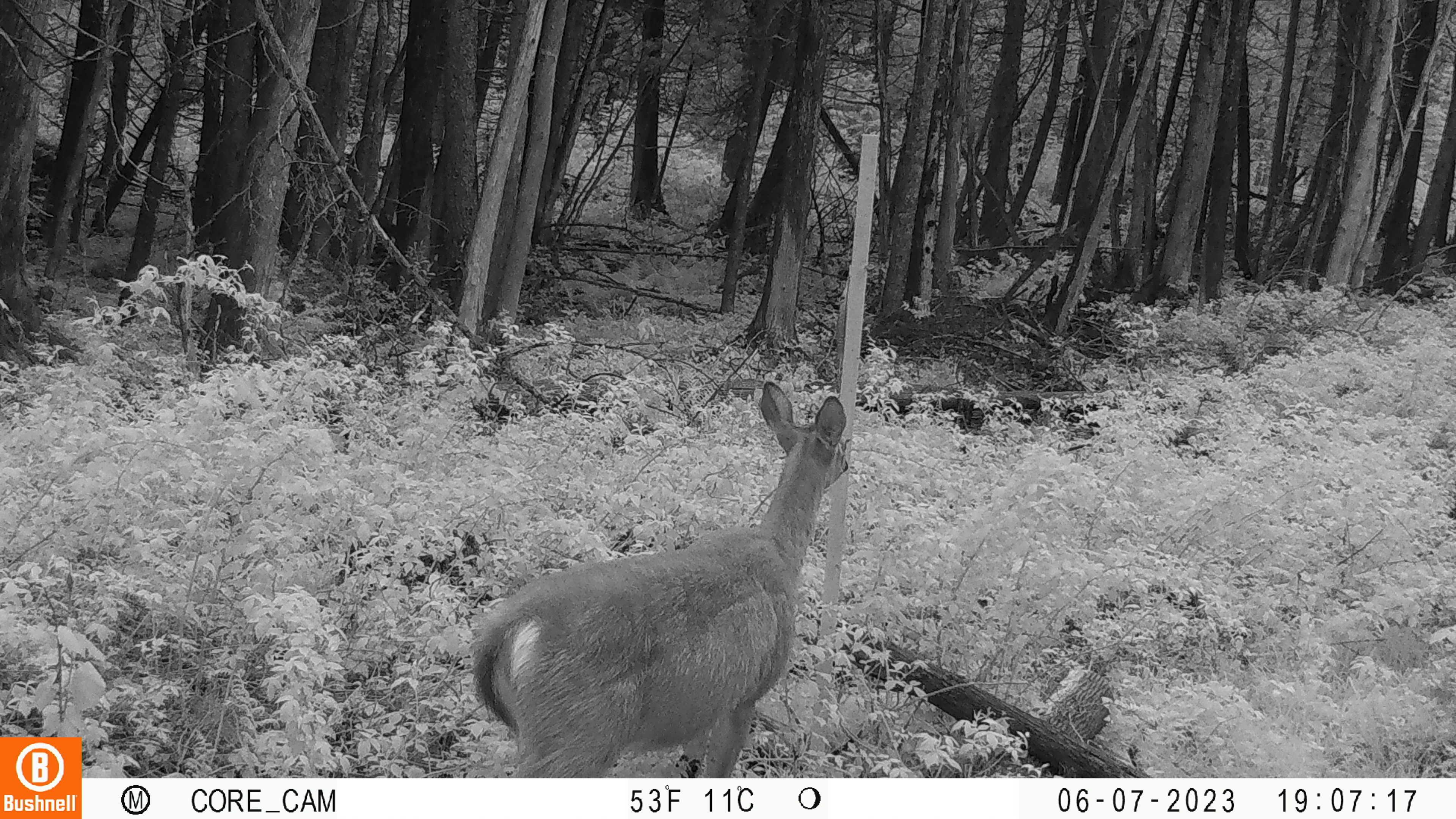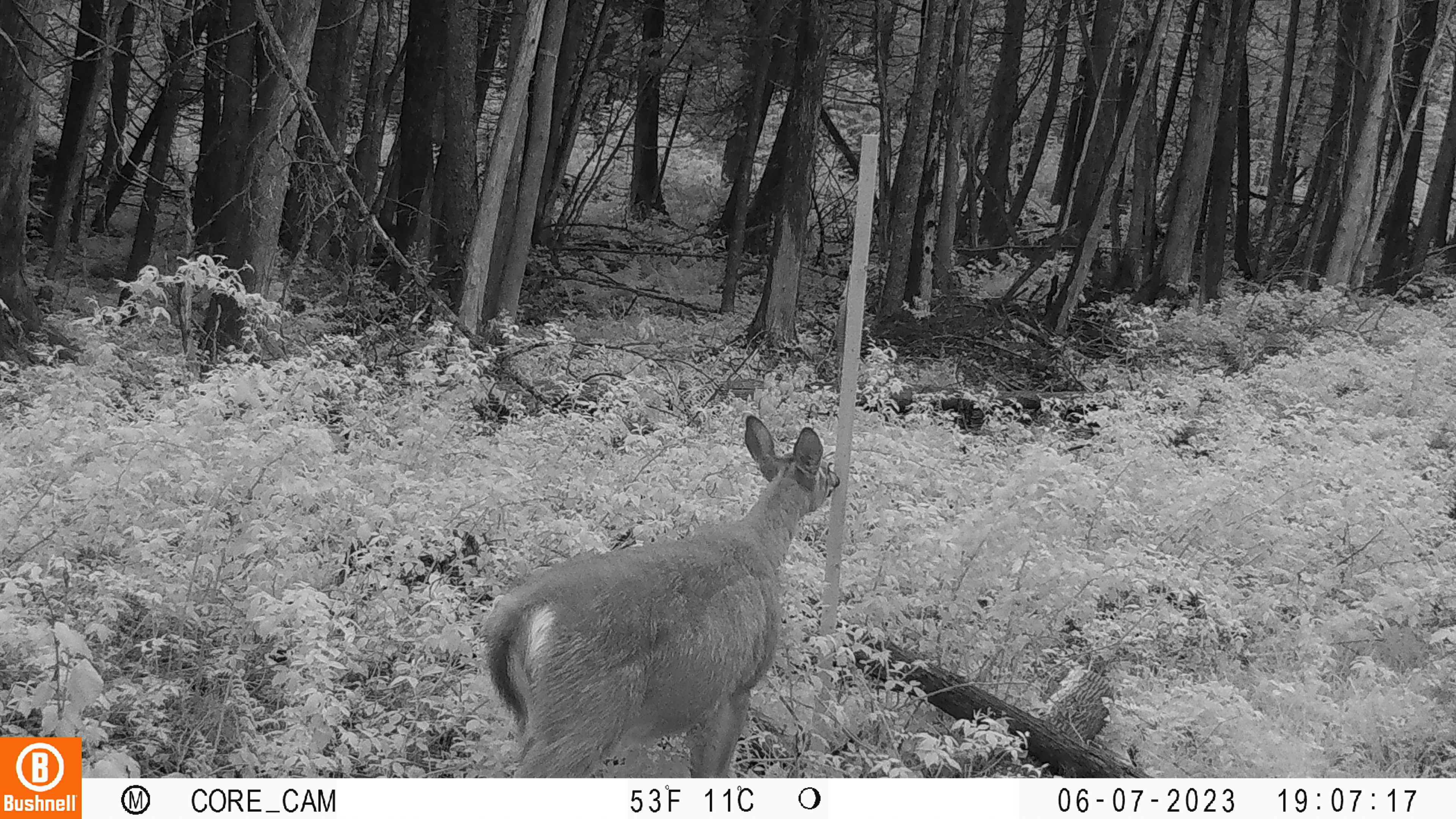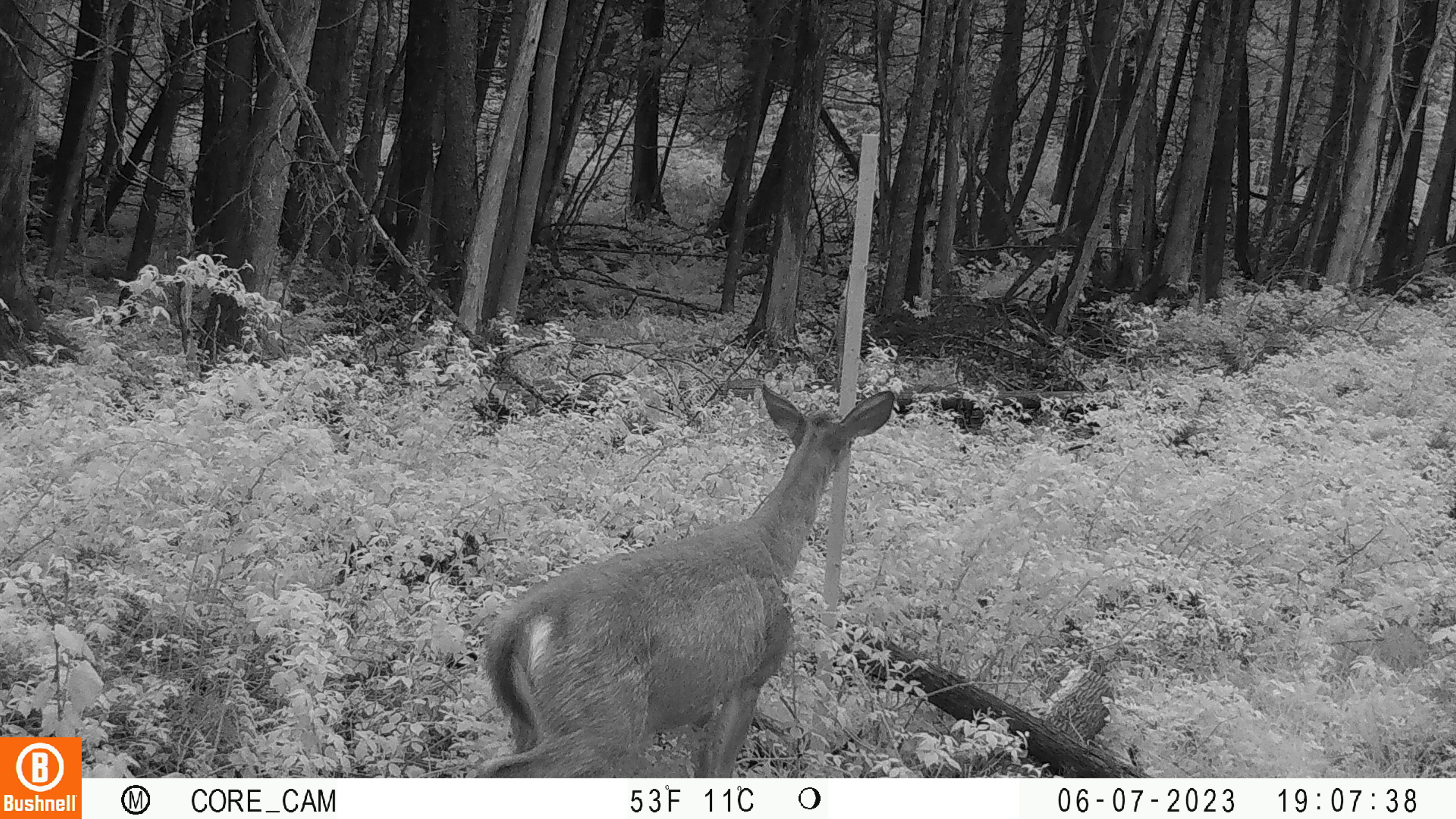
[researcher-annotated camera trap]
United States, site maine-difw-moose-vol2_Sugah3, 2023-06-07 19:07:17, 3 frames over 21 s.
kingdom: Animalia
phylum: Chordata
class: Mammalia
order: Artiodactyla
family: Cervidae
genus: Odocoileus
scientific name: Odocoileus virginianus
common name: white-tailed deer